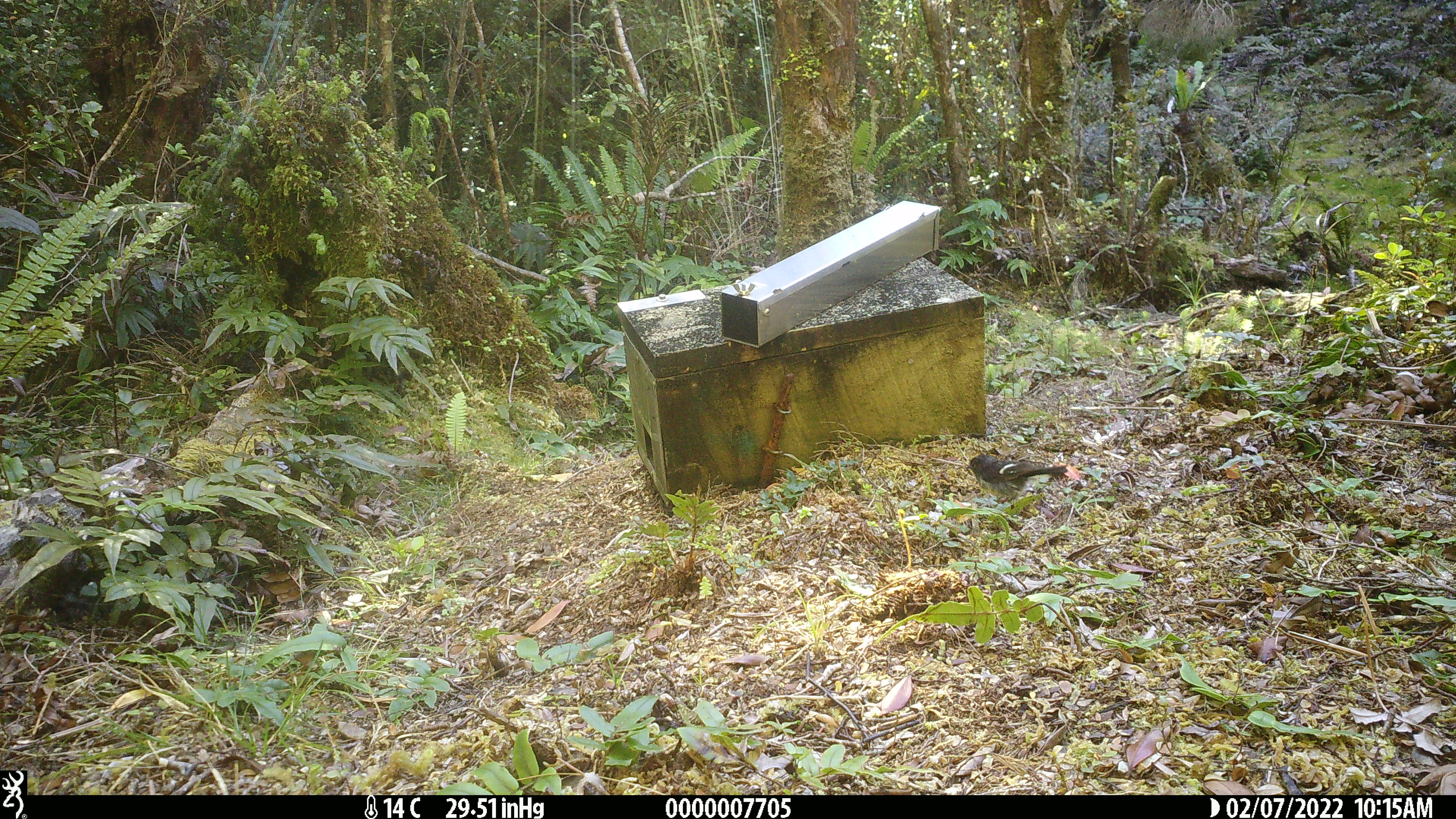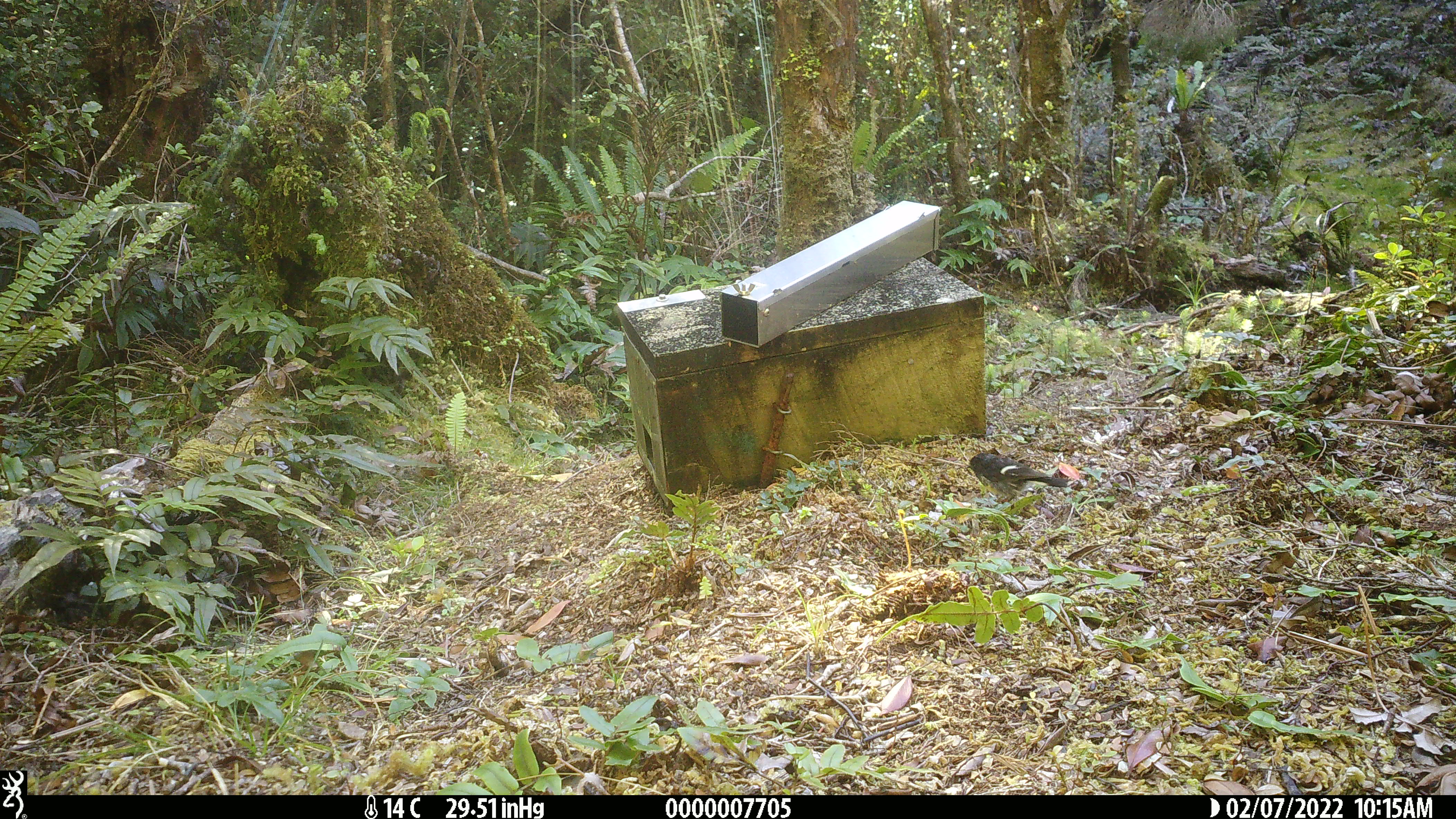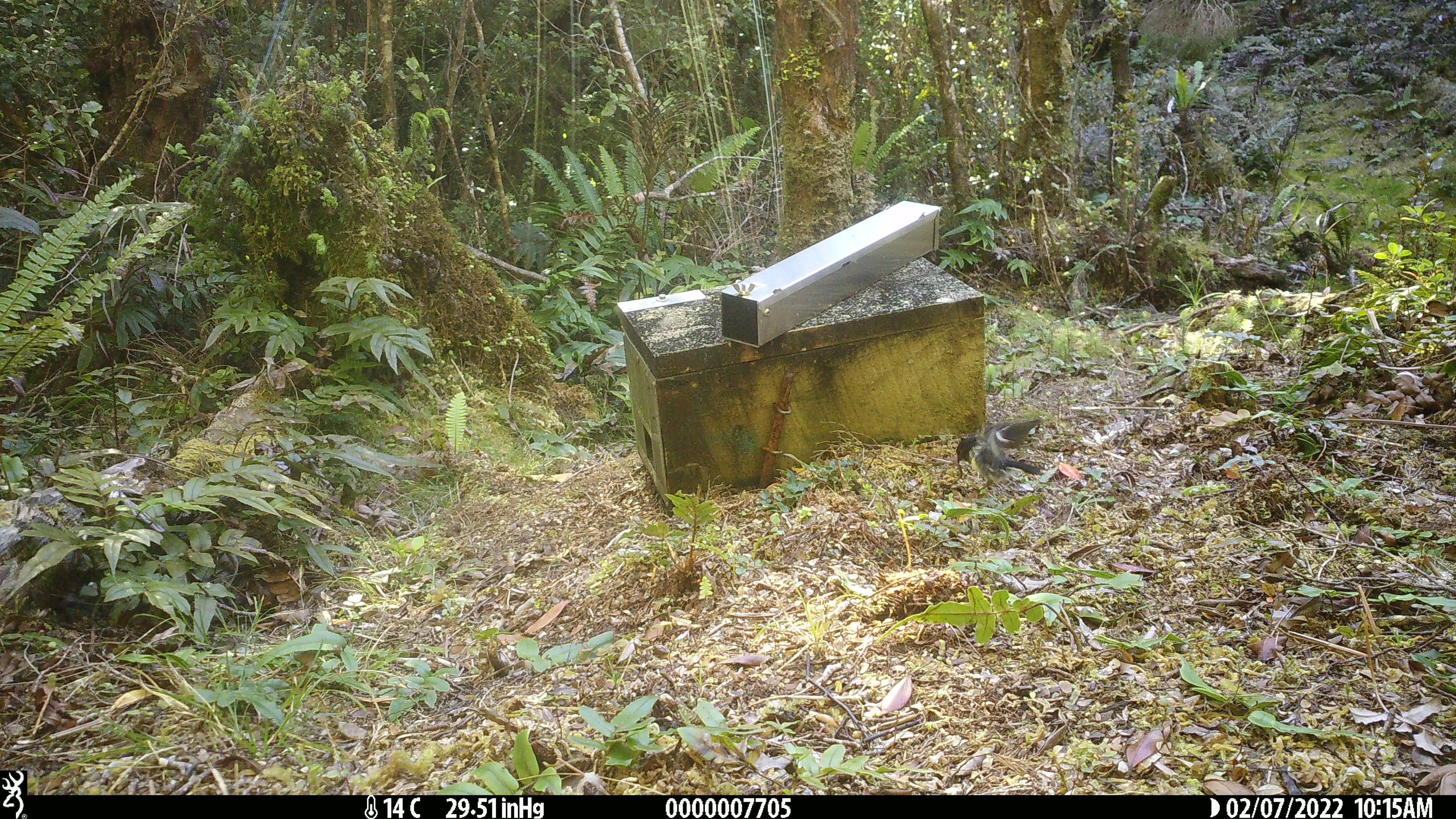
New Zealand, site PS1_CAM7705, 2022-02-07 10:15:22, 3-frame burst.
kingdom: Animalia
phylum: Chordata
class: Aves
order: Passeriformes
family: Petroicidae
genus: Petroica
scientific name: Petroica macrocephala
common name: tomtit